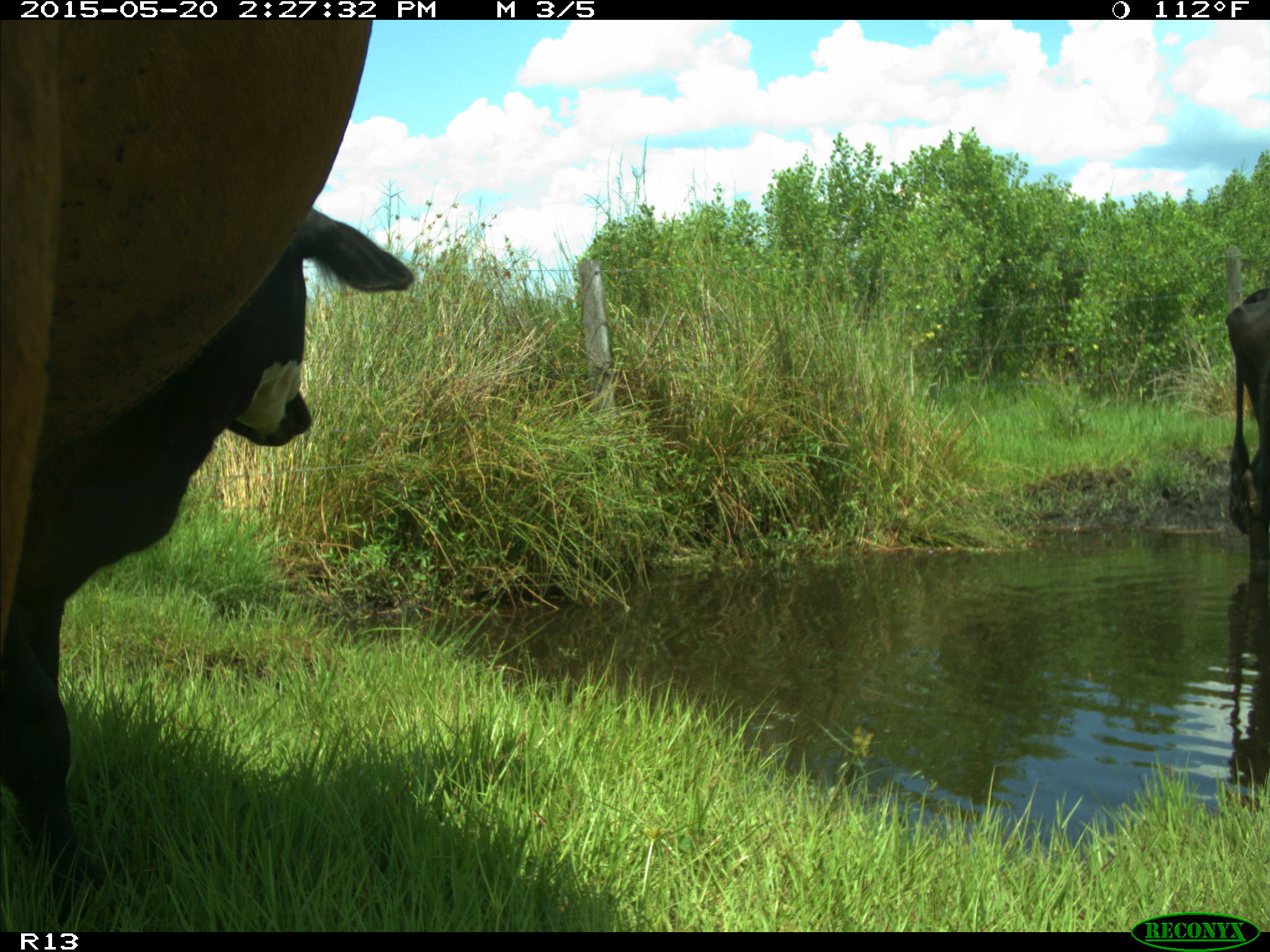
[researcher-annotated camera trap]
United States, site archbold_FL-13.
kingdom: Animalia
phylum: Chordata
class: Mammalia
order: Artiodactyla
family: Bovidae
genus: Bos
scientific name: Bos taurus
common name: domestic cow